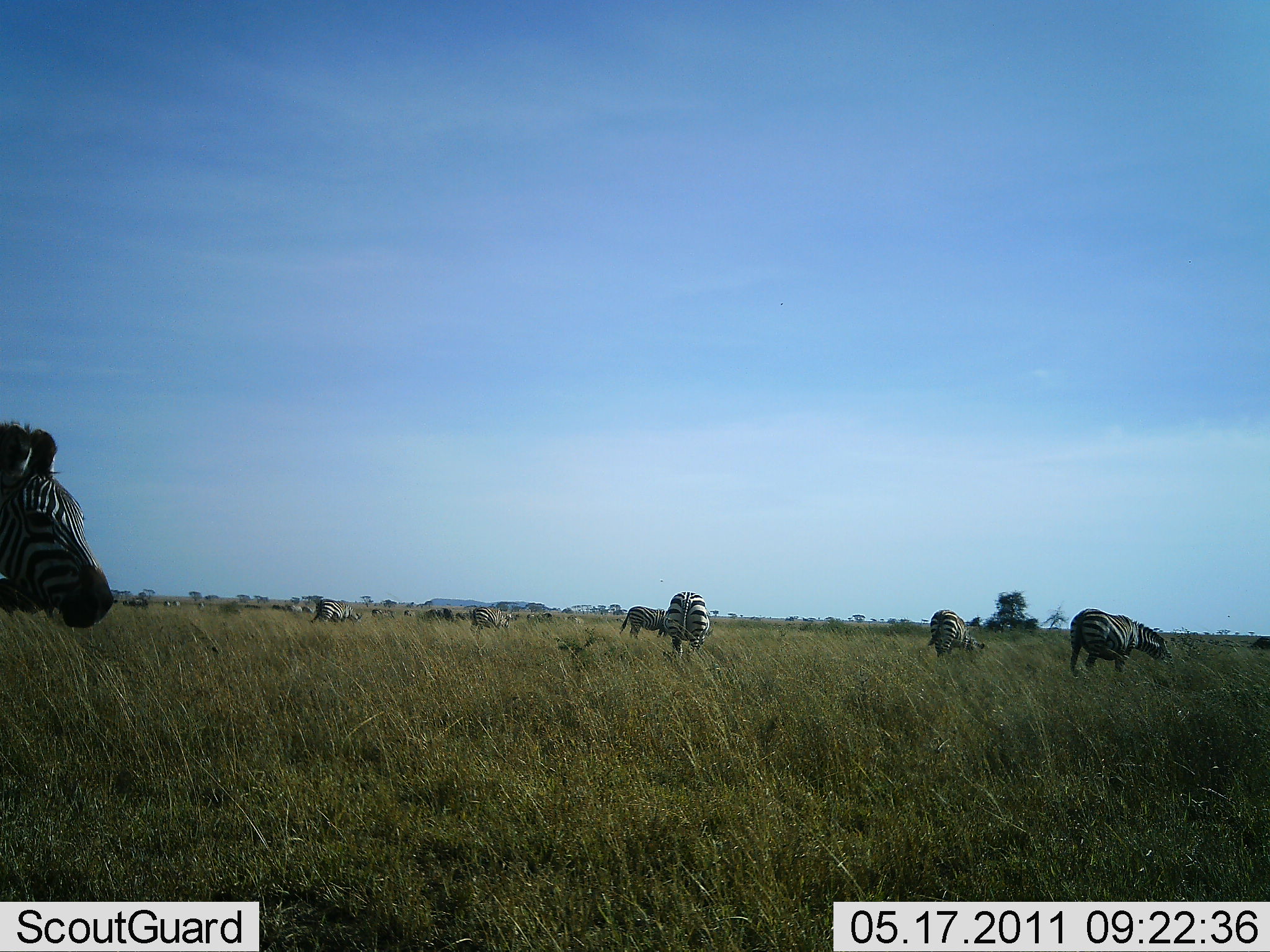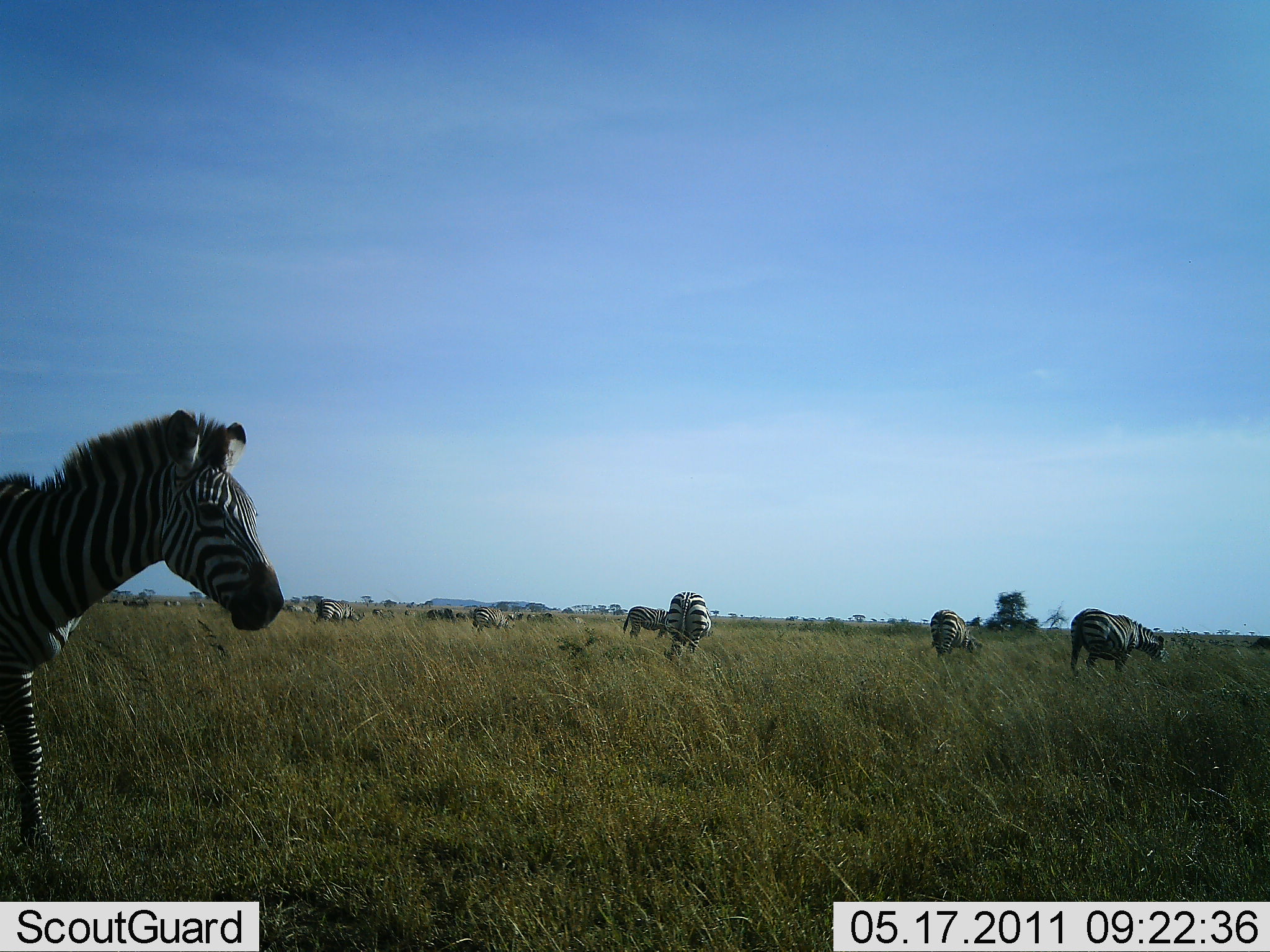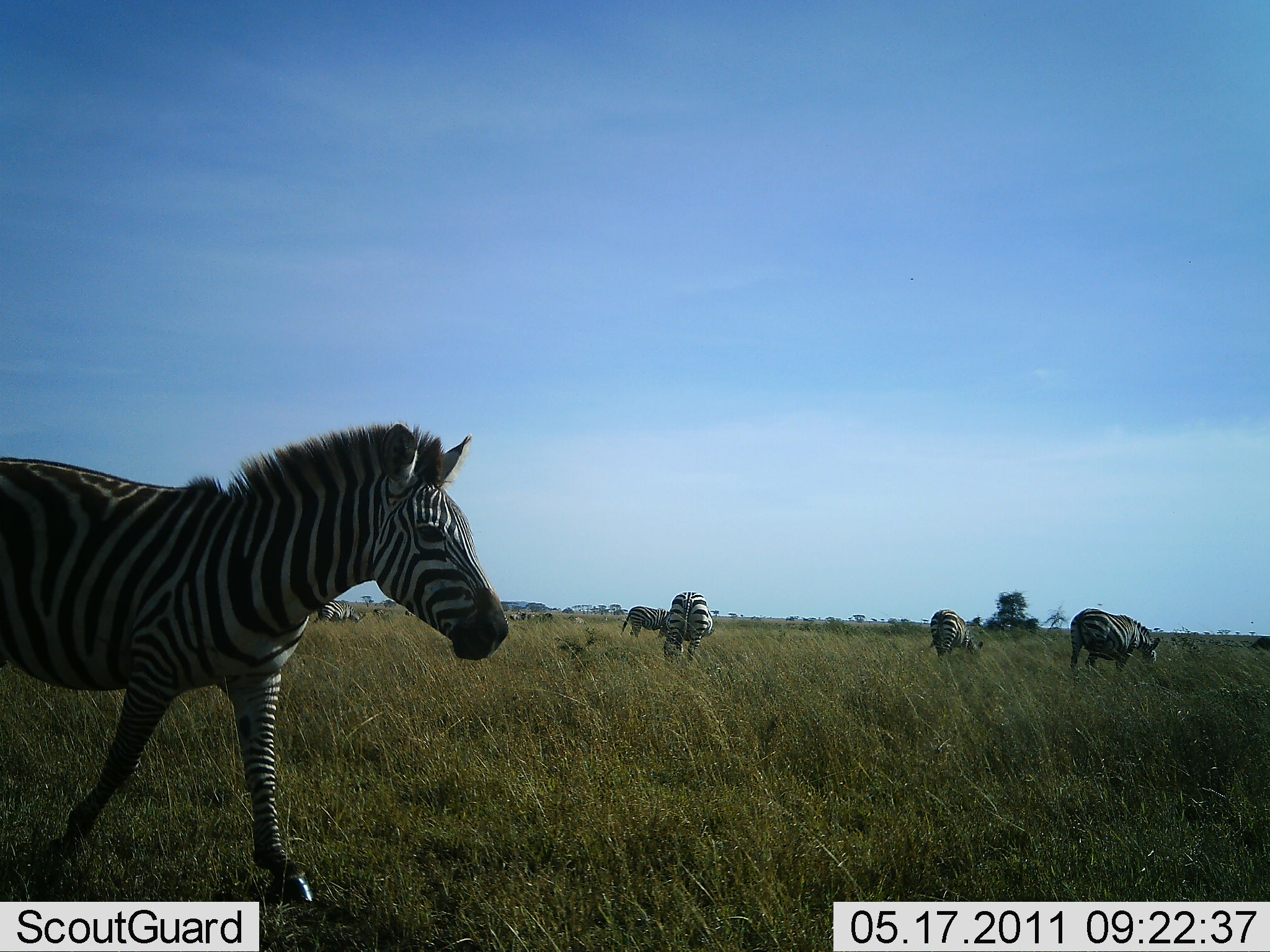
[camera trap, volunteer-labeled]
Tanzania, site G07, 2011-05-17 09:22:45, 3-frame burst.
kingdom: Animalia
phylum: Chordata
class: Mammalia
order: Perissodactyla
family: Equidae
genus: Equus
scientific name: Equus quagga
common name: plains zebra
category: zebra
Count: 7.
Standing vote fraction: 80%.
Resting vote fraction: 0%.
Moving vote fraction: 90%.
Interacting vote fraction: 0%.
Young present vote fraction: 0%.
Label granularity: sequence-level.